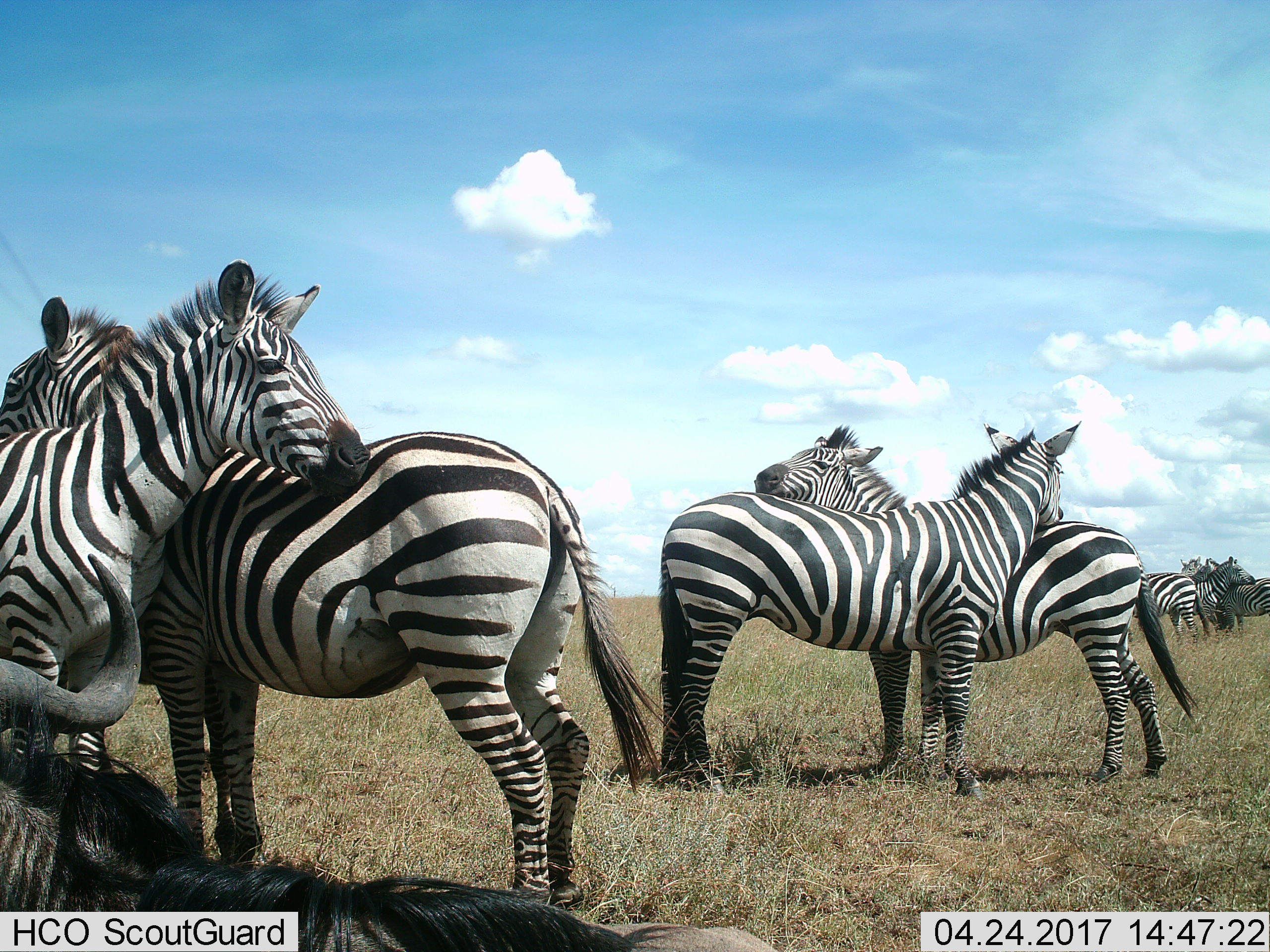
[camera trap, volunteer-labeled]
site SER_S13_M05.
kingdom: Animalia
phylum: Chordata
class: Mammalia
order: Perissodactyla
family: Equidae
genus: Equus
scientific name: Equus quagga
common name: plains zebra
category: zebraplains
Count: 7.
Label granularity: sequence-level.